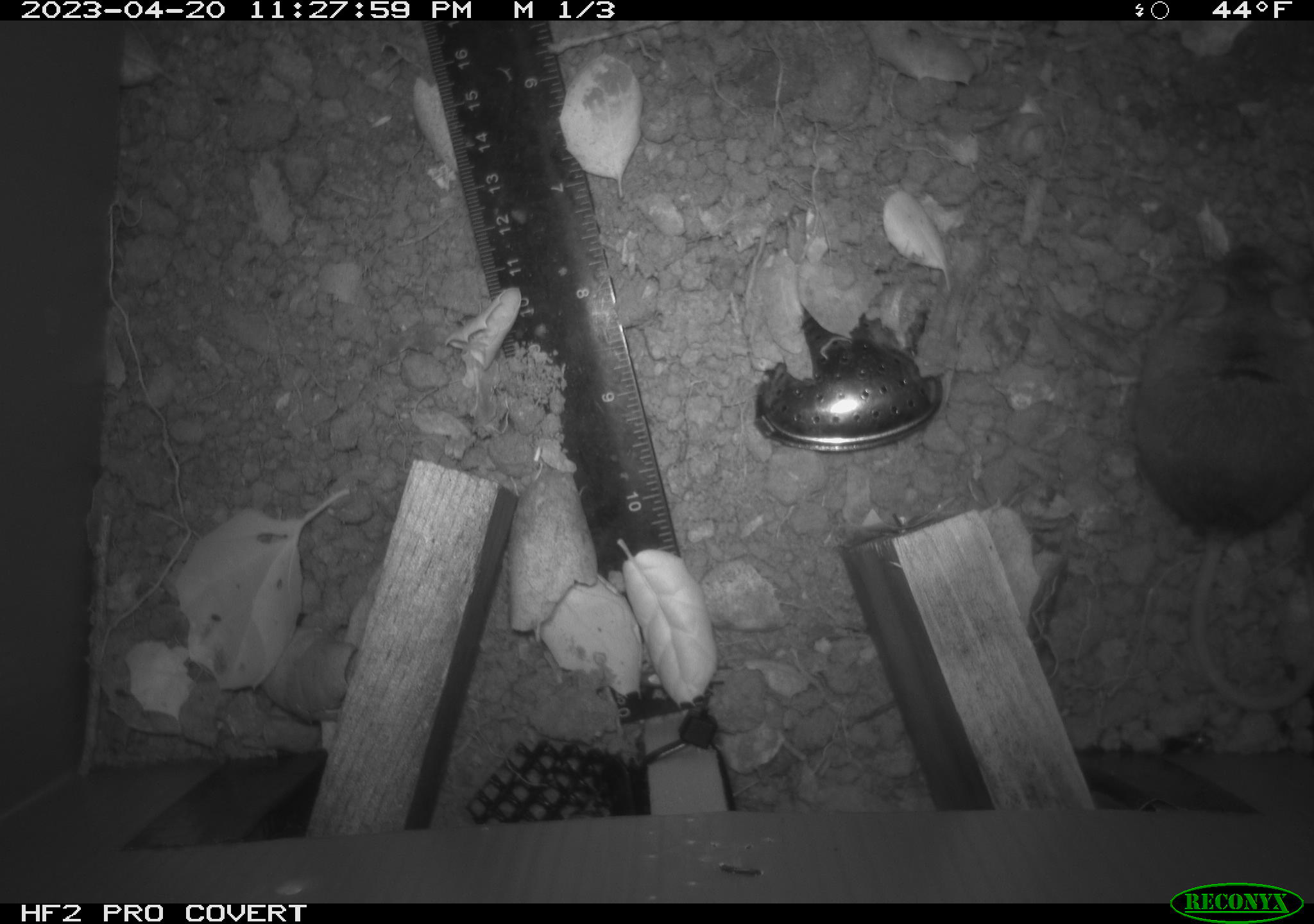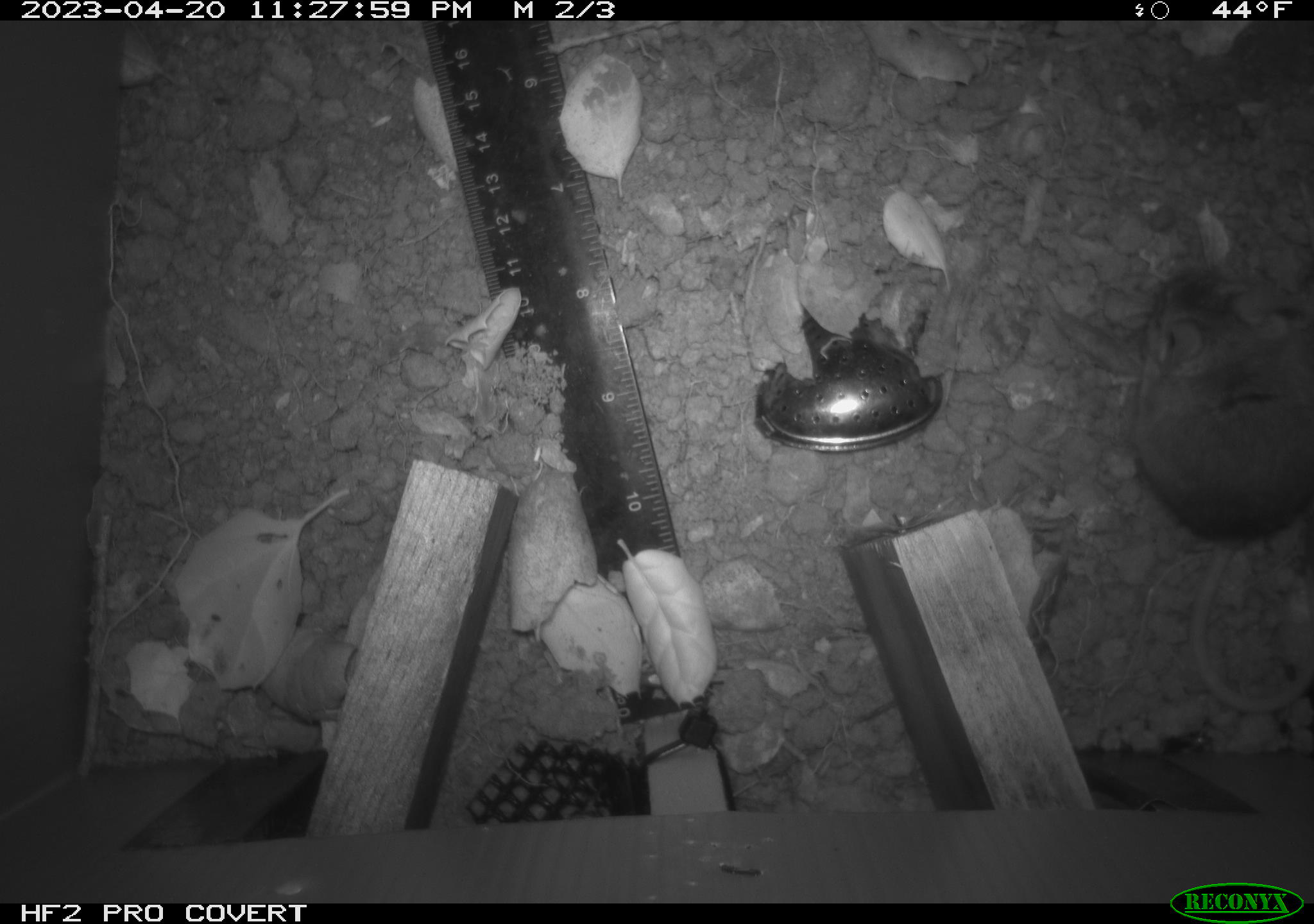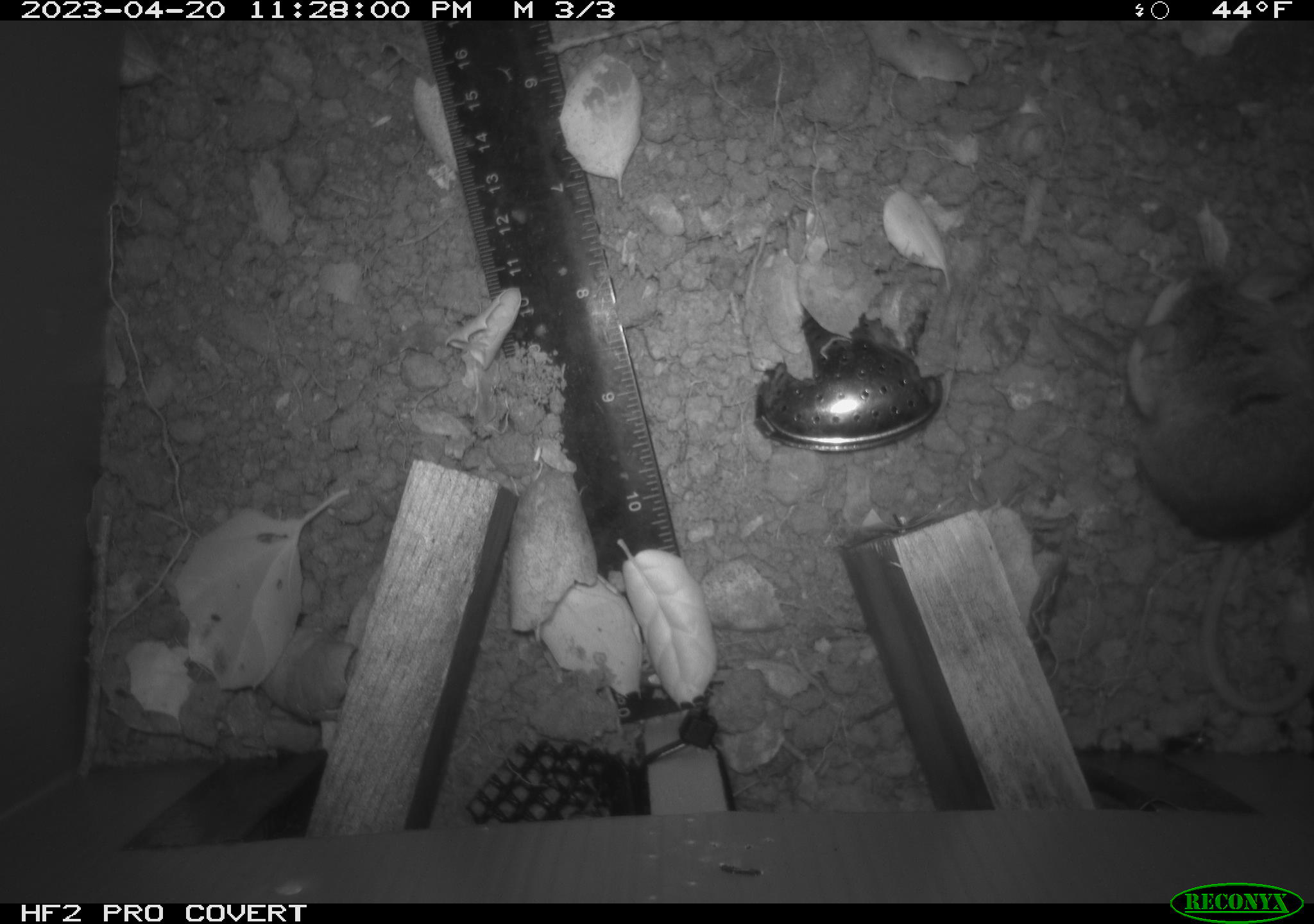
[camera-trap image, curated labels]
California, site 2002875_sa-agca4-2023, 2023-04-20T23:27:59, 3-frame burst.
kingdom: Animalia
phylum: Chordata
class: Mammalia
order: Rodentia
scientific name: Rodentia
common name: mouse species